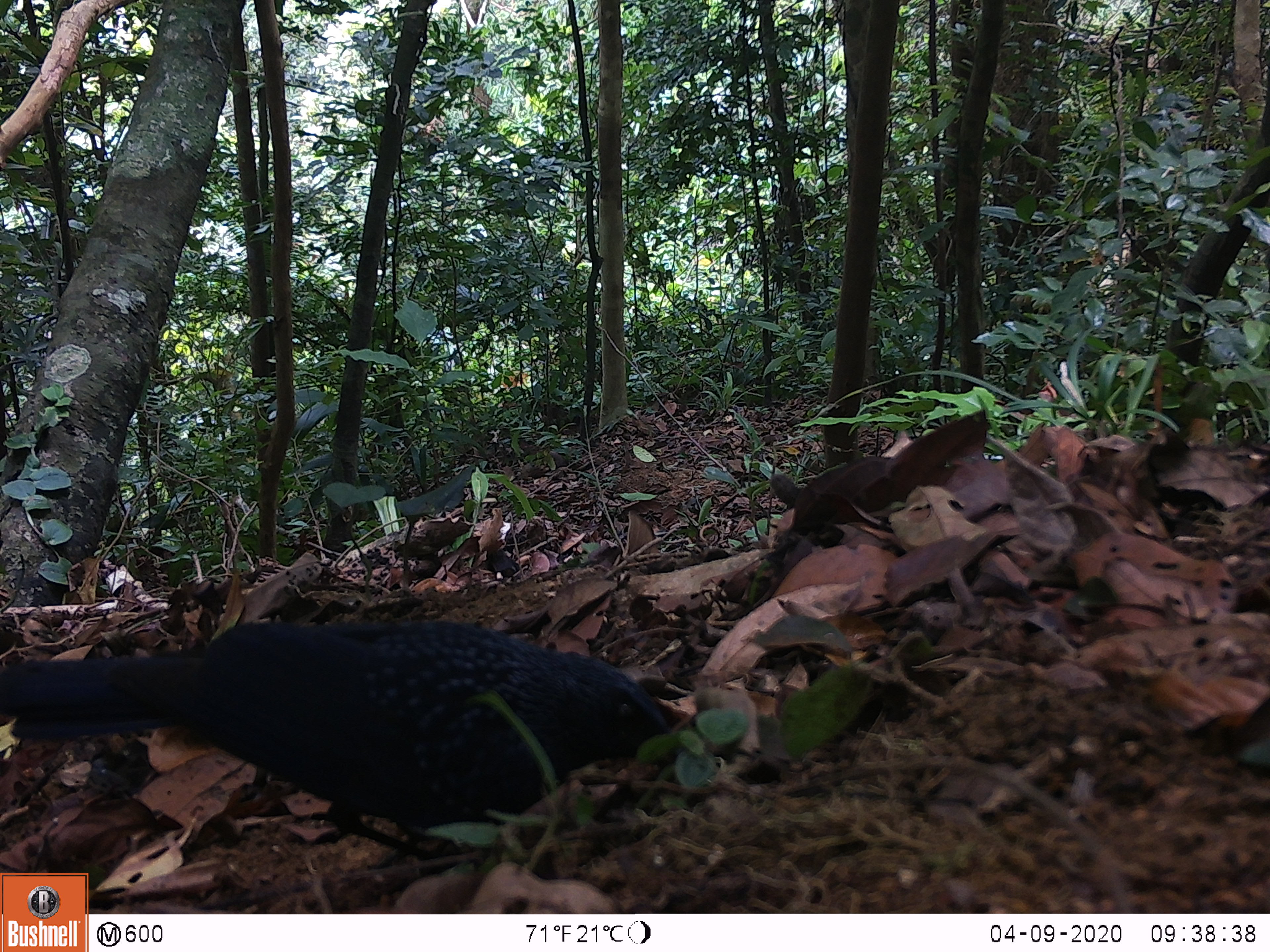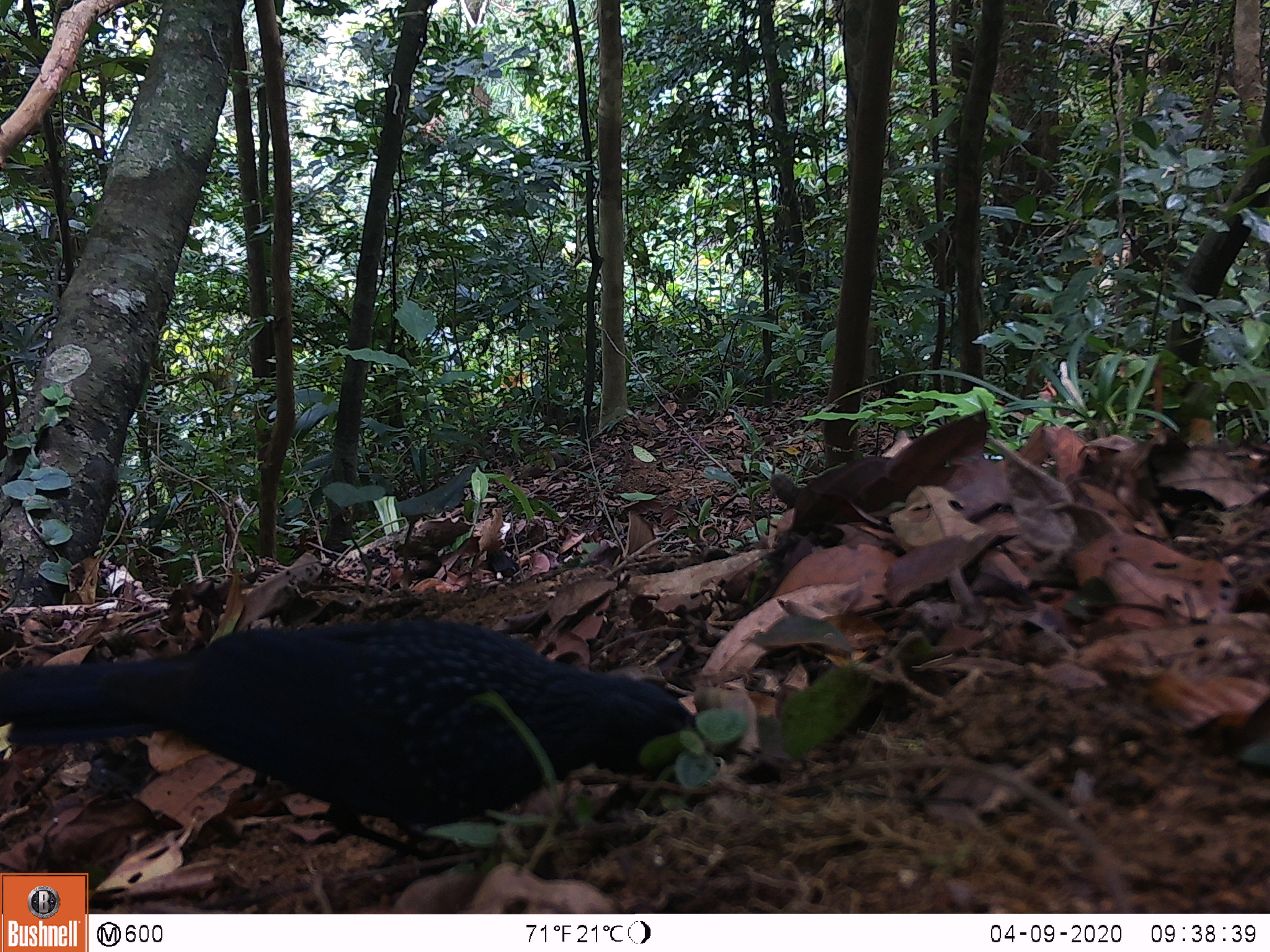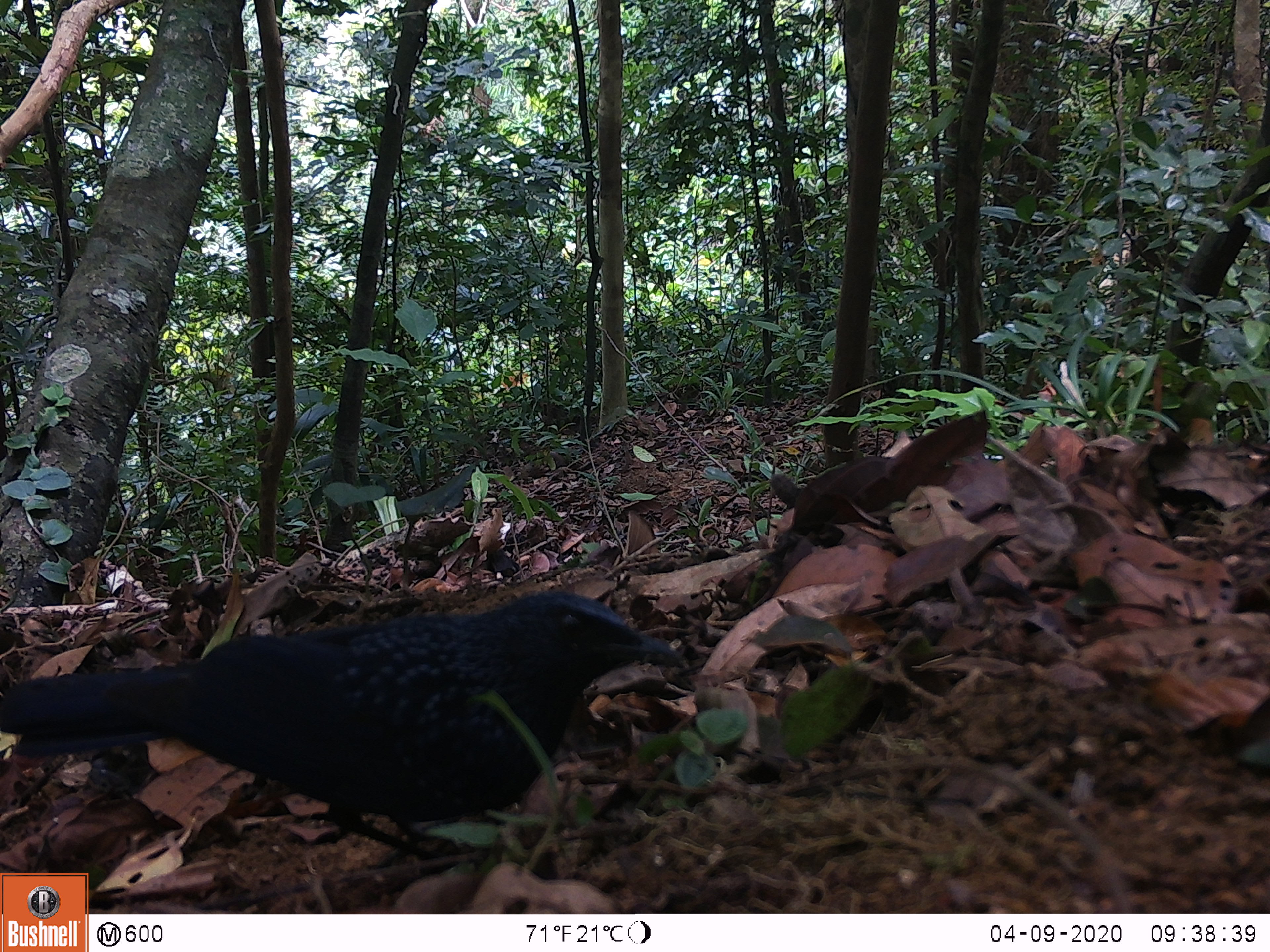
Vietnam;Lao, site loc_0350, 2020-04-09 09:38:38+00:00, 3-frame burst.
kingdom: Animalia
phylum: Chordata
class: Aves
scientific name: Aves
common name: bird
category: unidentified bird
Unidentified bird (bird) (Aves). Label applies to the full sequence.